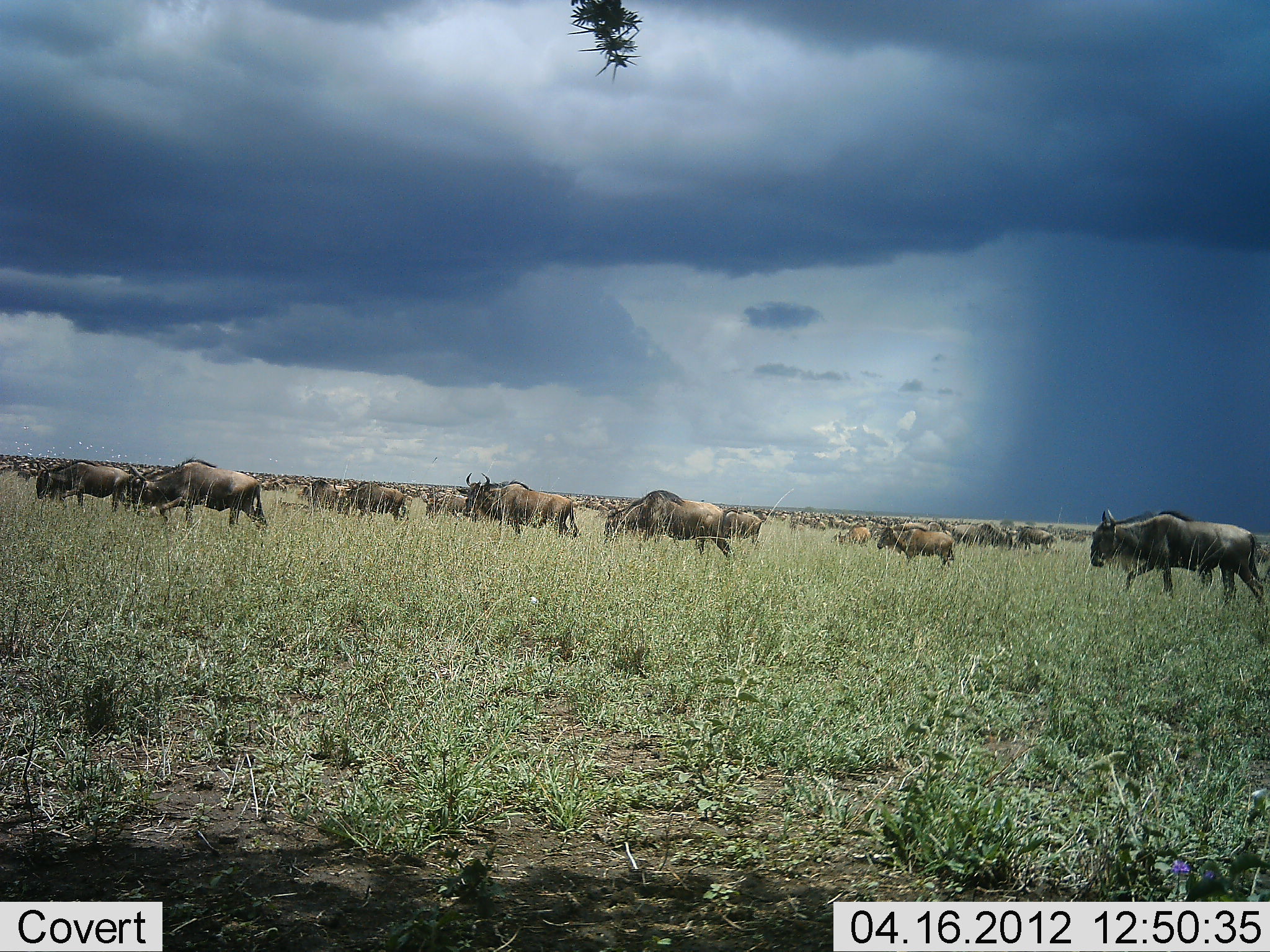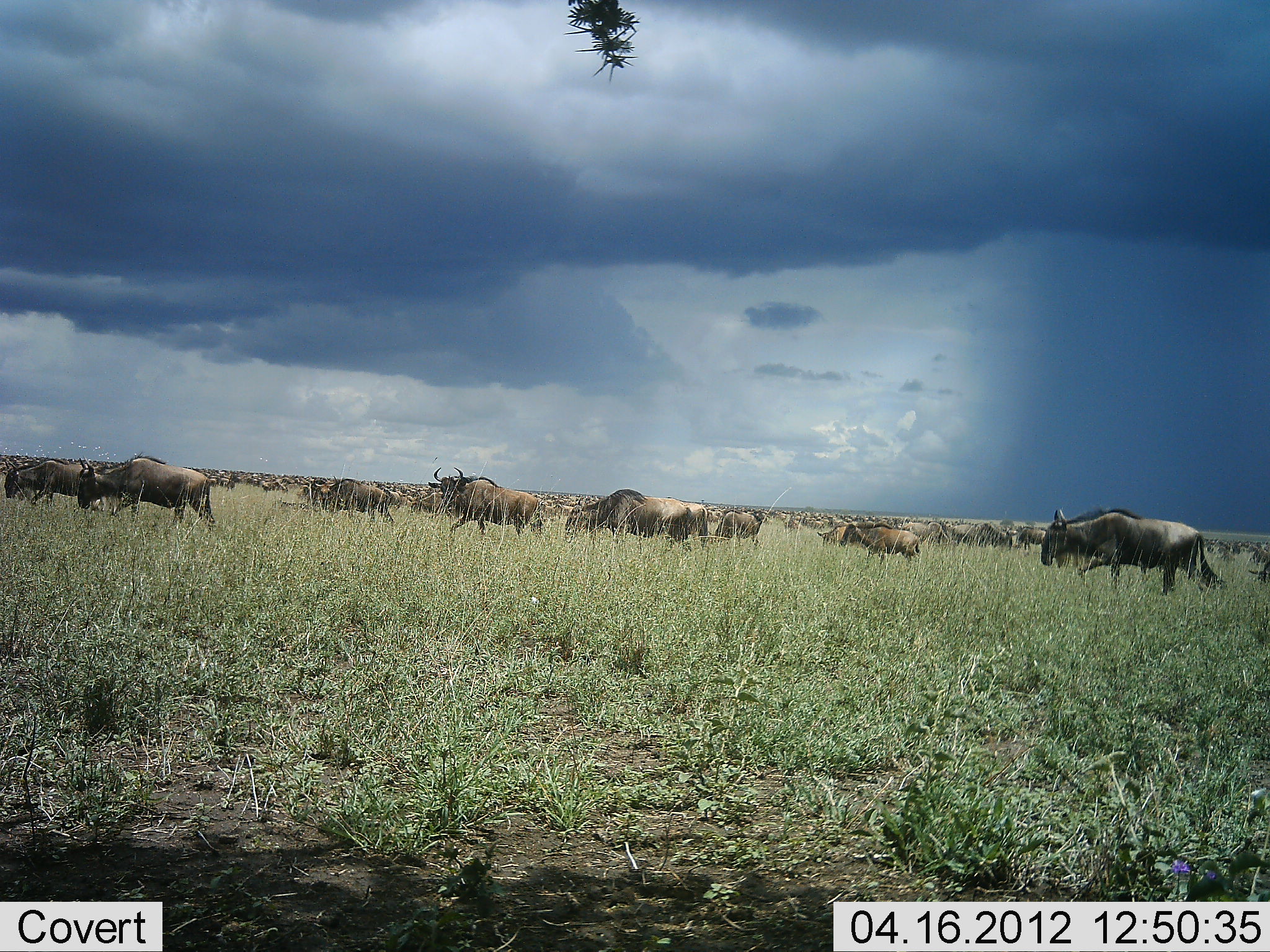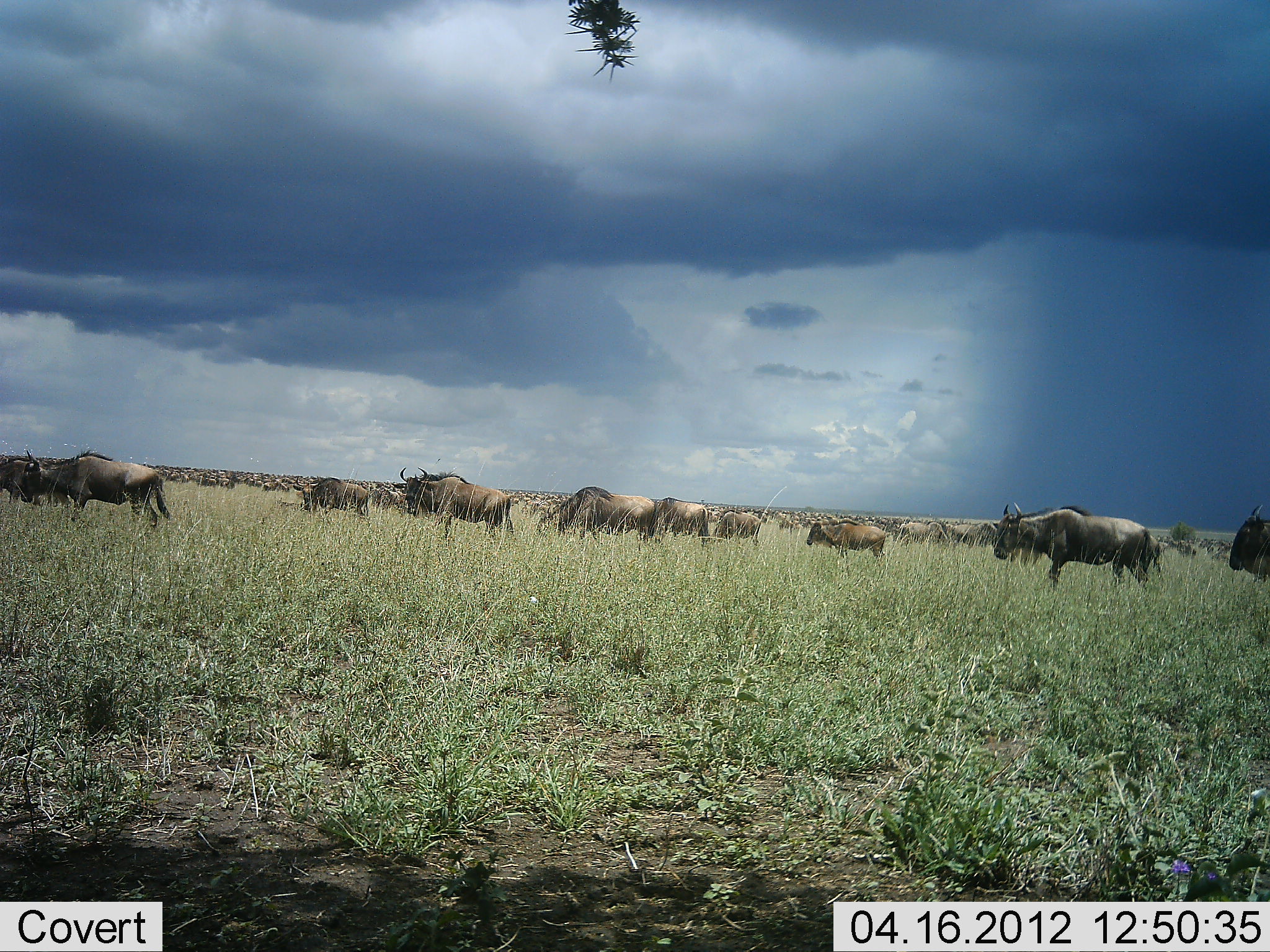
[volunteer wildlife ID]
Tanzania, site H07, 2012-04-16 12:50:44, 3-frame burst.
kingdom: Animalia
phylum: Chordata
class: Mammalia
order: Artiodactyla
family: Bovidae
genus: Connochaetes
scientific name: Connochaetes taurinus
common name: blue wildebeest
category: wildebeest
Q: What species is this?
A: Wildebeest (blue wildebeest) (Connochaetes taurinus).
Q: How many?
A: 51+.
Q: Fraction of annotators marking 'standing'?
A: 20%.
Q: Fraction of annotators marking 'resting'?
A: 0%.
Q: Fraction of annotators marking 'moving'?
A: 96%.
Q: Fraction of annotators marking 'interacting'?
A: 0%.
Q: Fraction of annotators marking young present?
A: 16%.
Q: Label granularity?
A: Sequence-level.